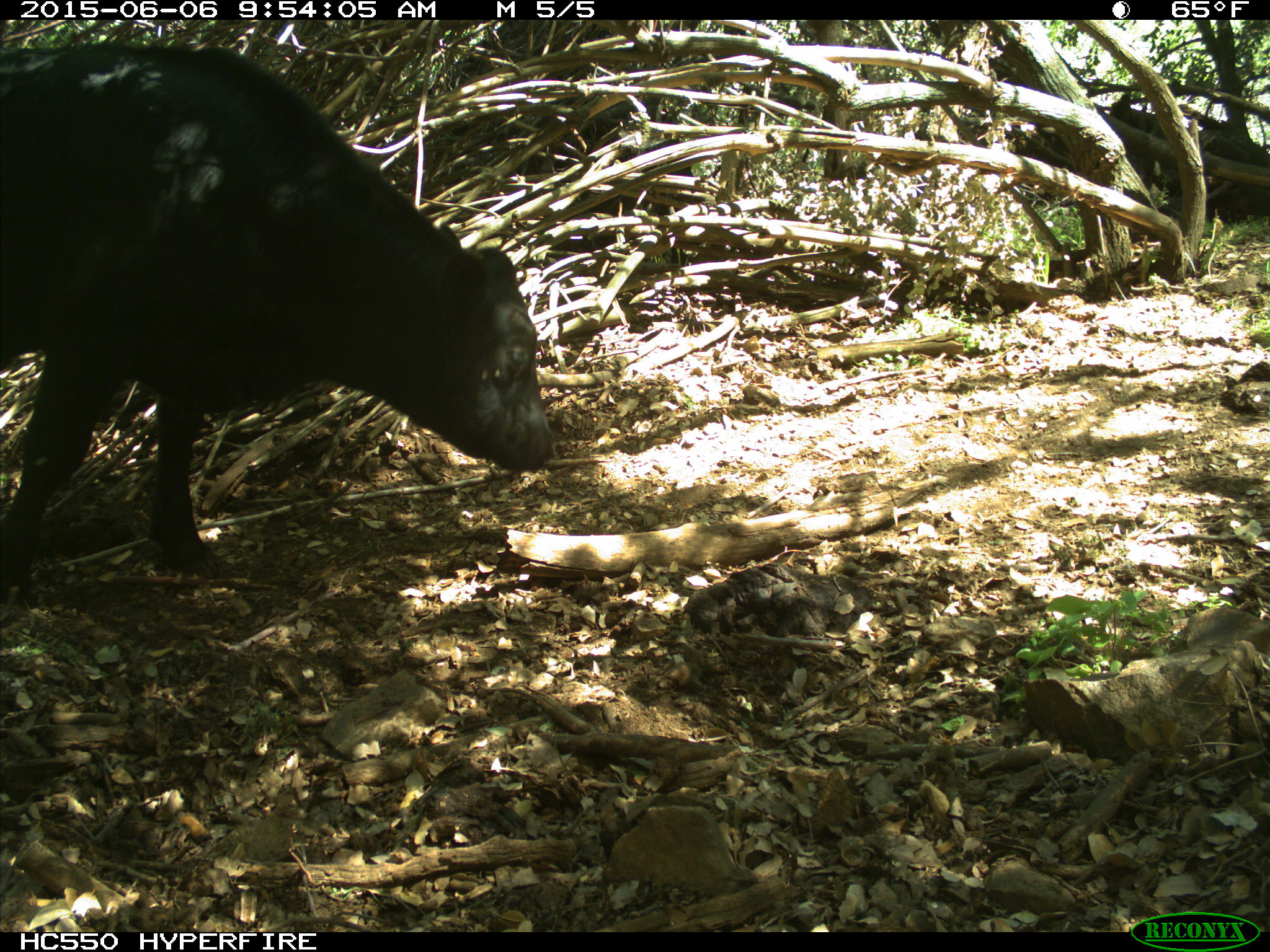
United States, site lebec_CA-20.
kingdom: Animalia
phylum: Chordata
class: Mammalia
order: Artiodactyla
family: Bovidae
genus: Bos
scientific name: Bos taurus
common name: domestic cow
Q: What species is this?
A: Bos taurus (domestic cow).